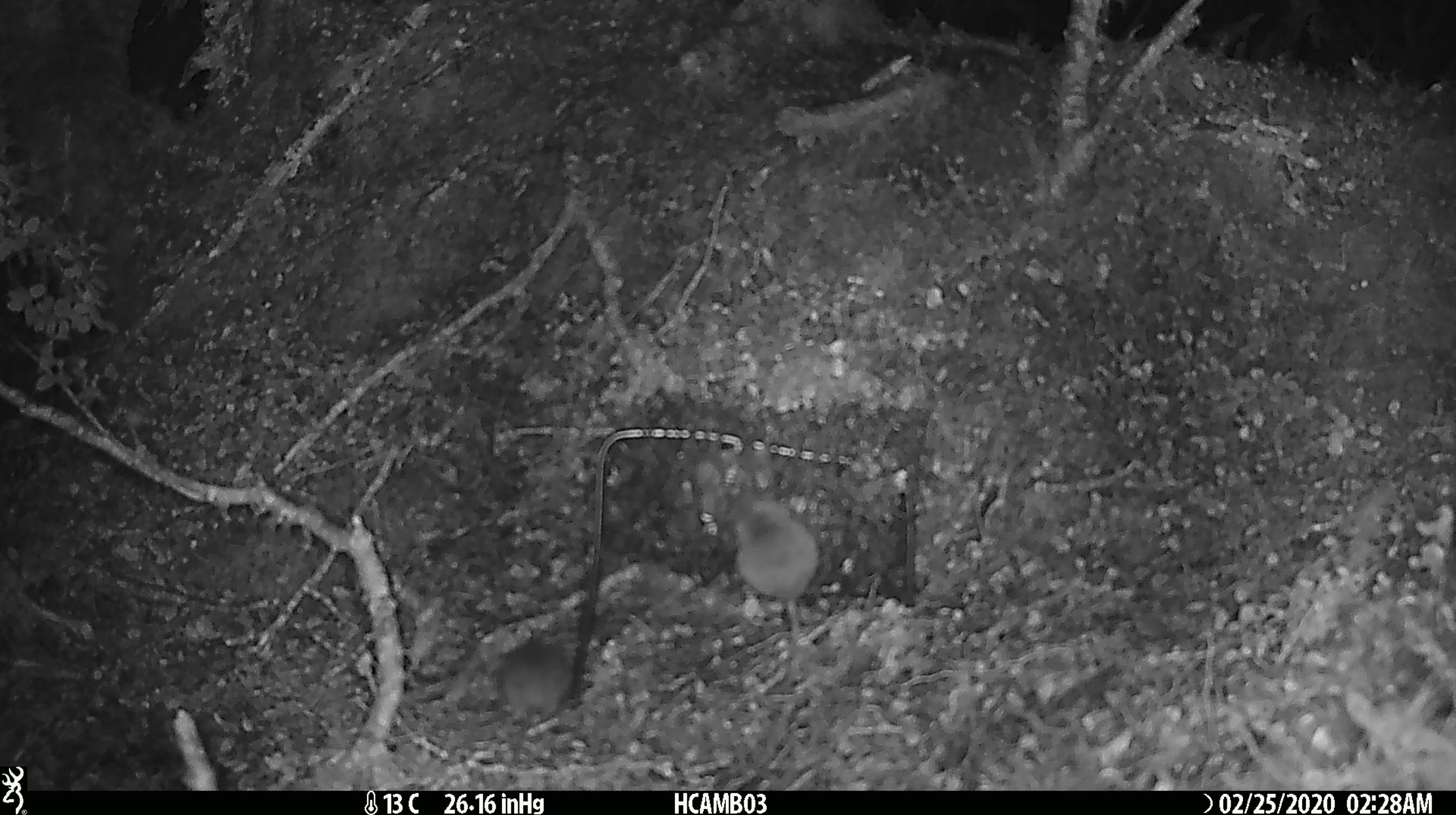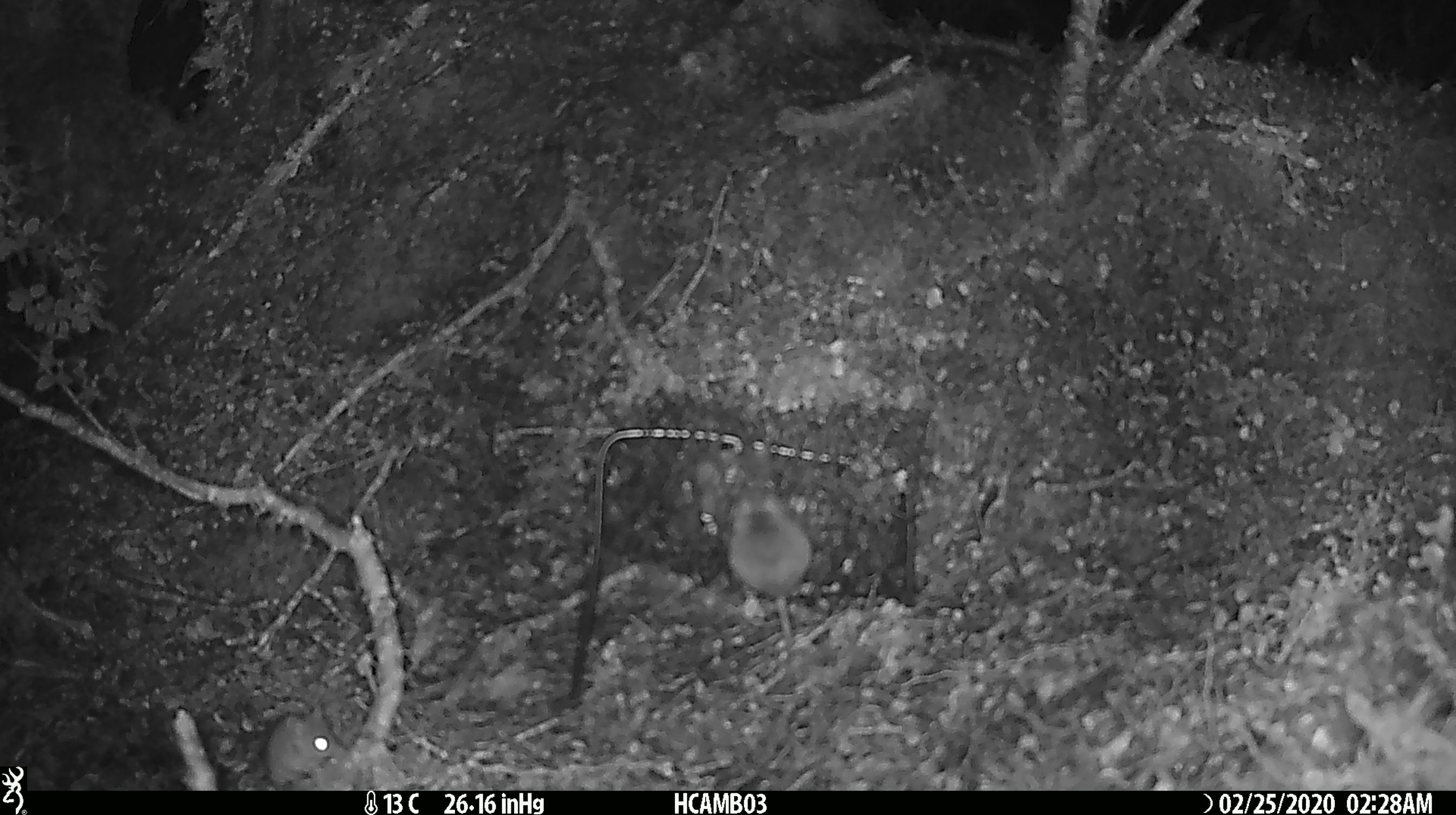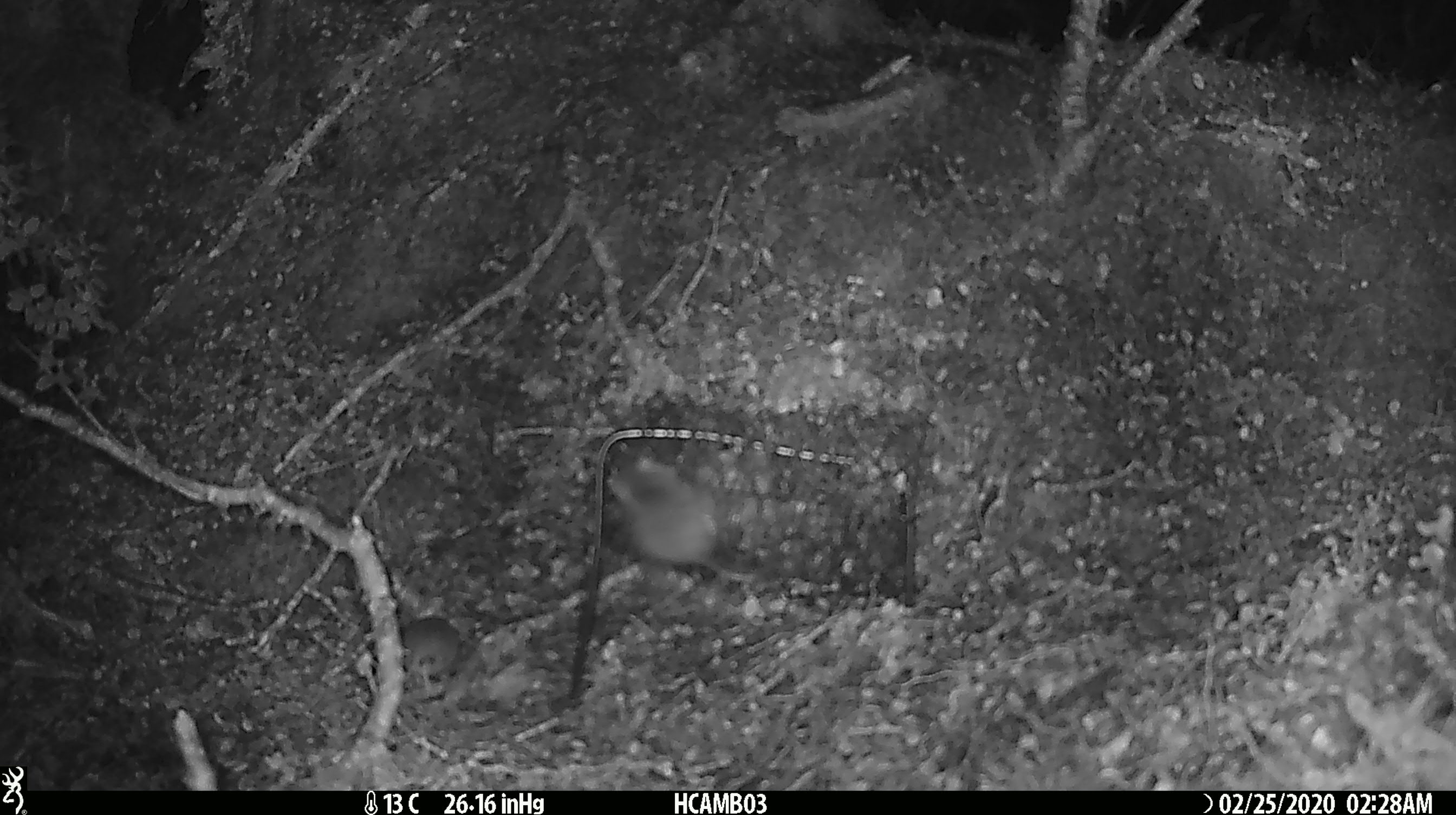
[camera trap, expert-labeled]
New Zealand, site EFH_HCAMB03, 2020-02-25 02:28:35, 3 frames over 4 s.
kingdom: Animalia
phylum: Chordata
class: Mammalia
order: Rodentia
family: Muridae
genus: Mus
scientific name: Mus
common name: mouse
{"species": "mouse (Mus)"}